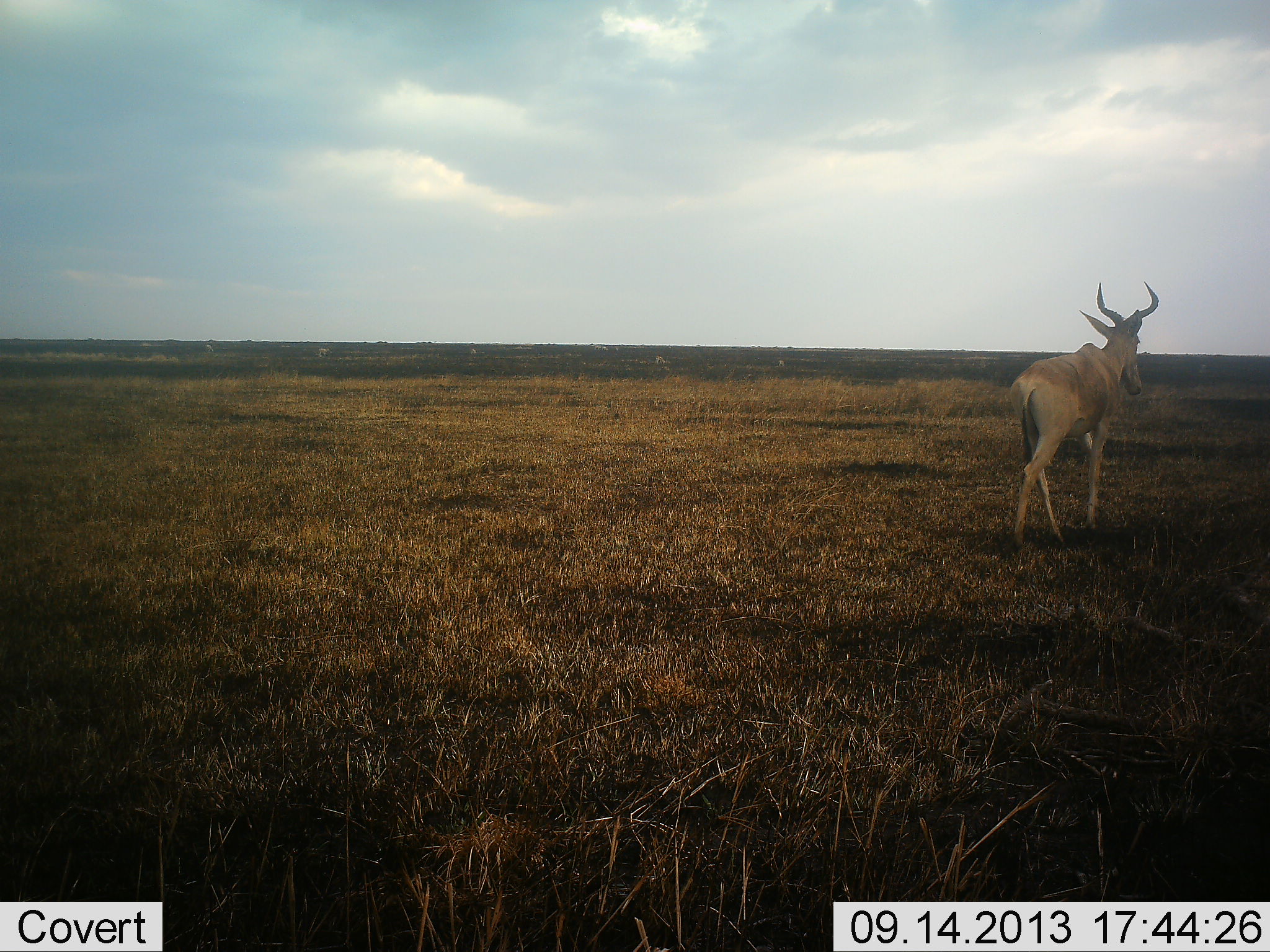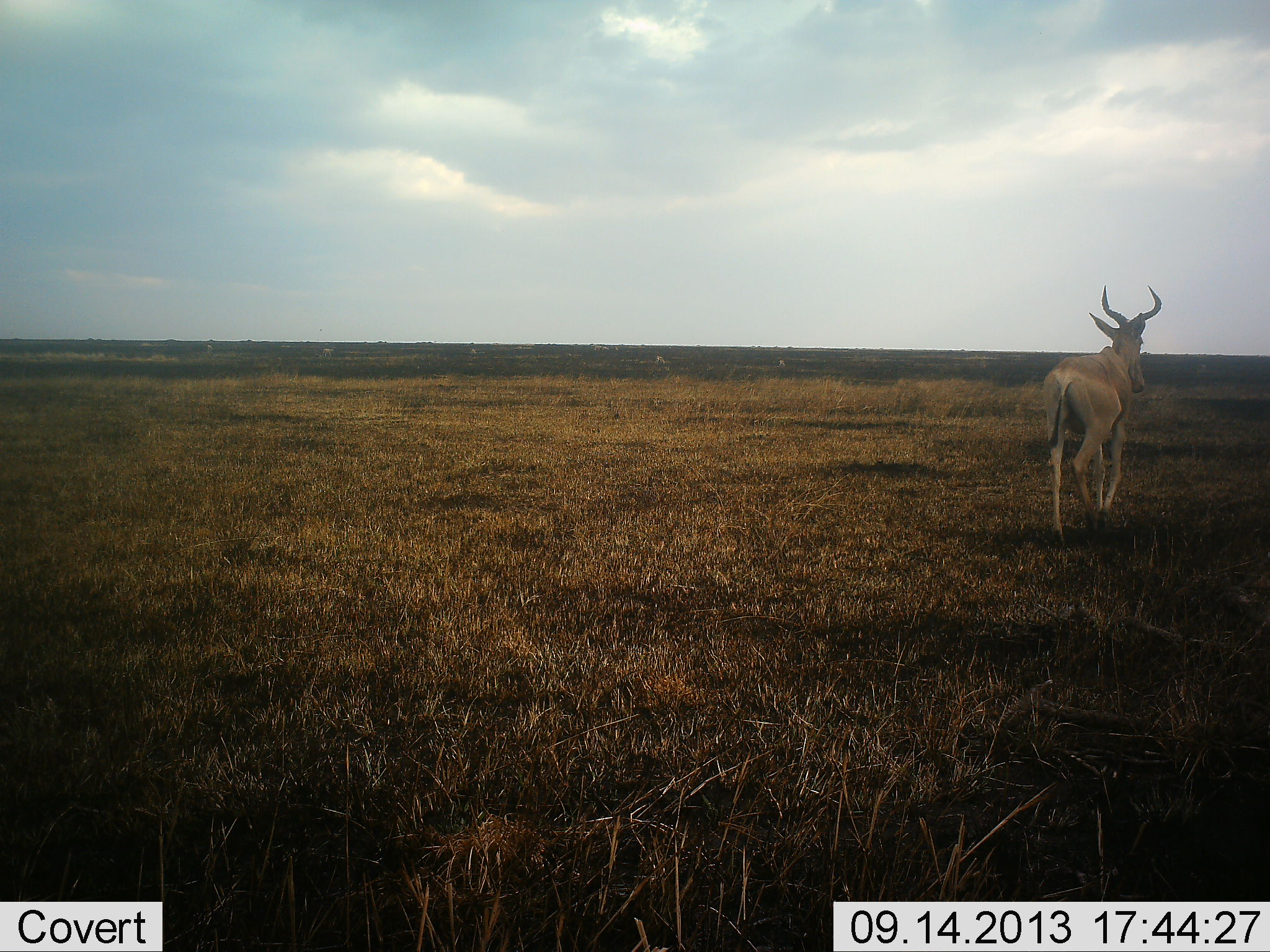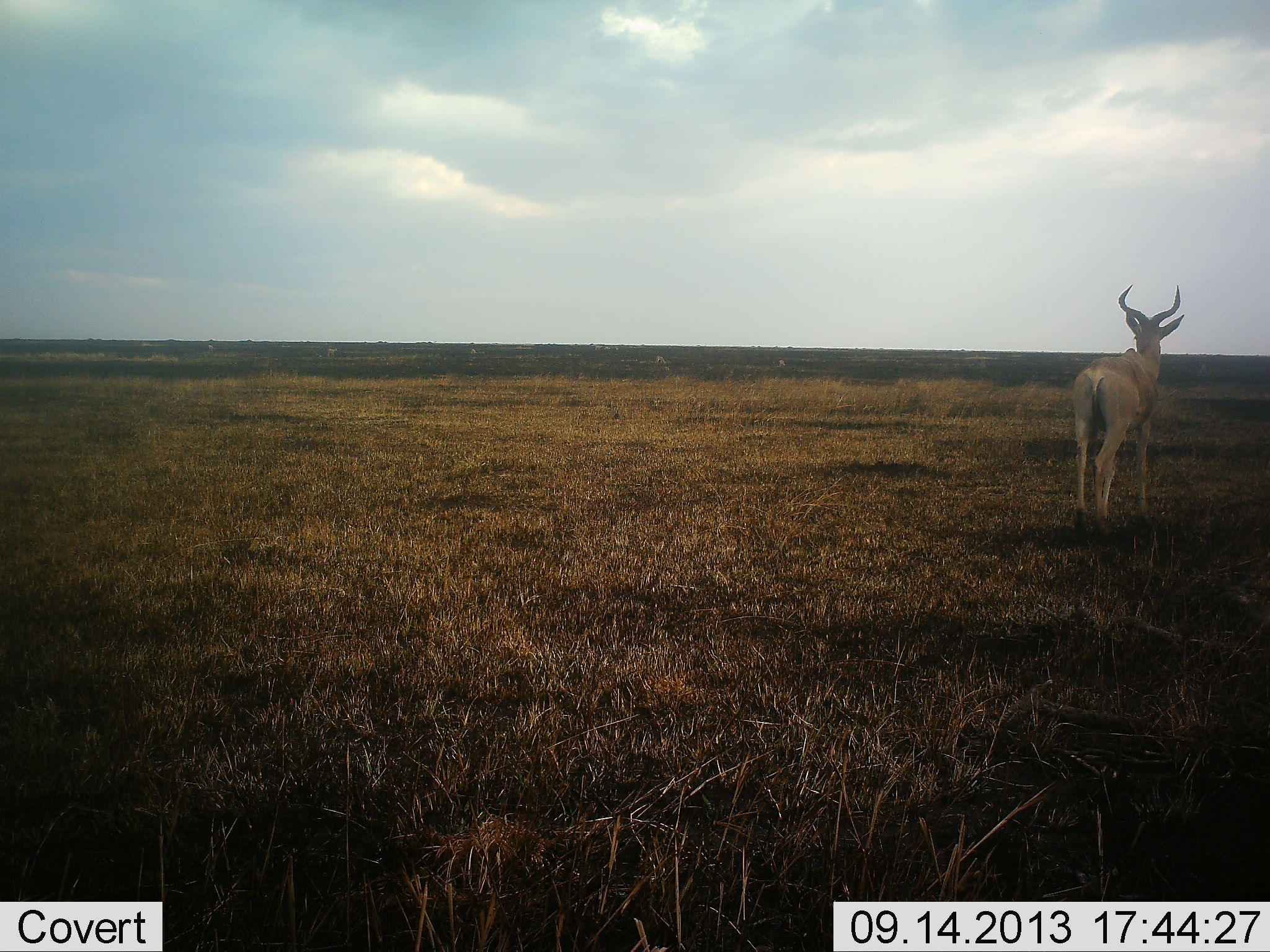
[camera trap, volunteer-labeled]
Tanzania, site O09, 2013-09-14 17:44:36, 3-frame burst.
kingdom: Animalia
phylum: Chordata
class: Mammalia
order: Artiodactyla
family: Bovidae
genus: Alcelaphus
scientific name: Alcelaphus buselaphus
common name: hartebeest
Hartebeest (Alcelaphus buselaphus), count 1. Behavior (volunteer vote fractions): standing 4%, resting 0%, moving 100%, interacting 0%. Young present (vote fraction): 0%. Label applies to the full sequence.